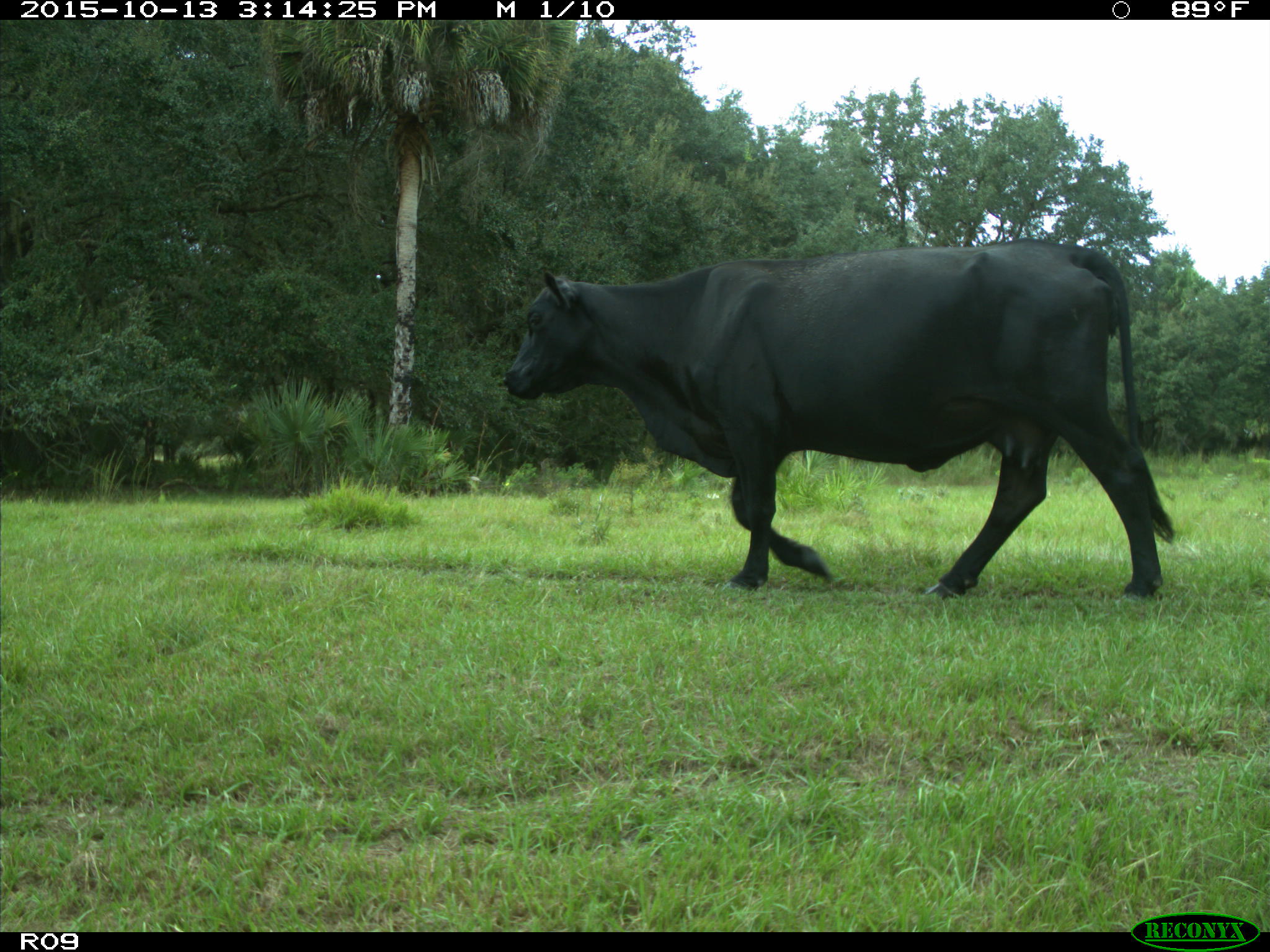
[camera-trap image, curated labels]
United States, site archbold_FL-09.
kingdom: Animalia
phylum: Chordata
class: Mammalia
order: Artiodactyla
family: Bovidae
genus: Bos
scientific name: Bos taurus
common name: domestic cow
Bos taurus (domestic cow).